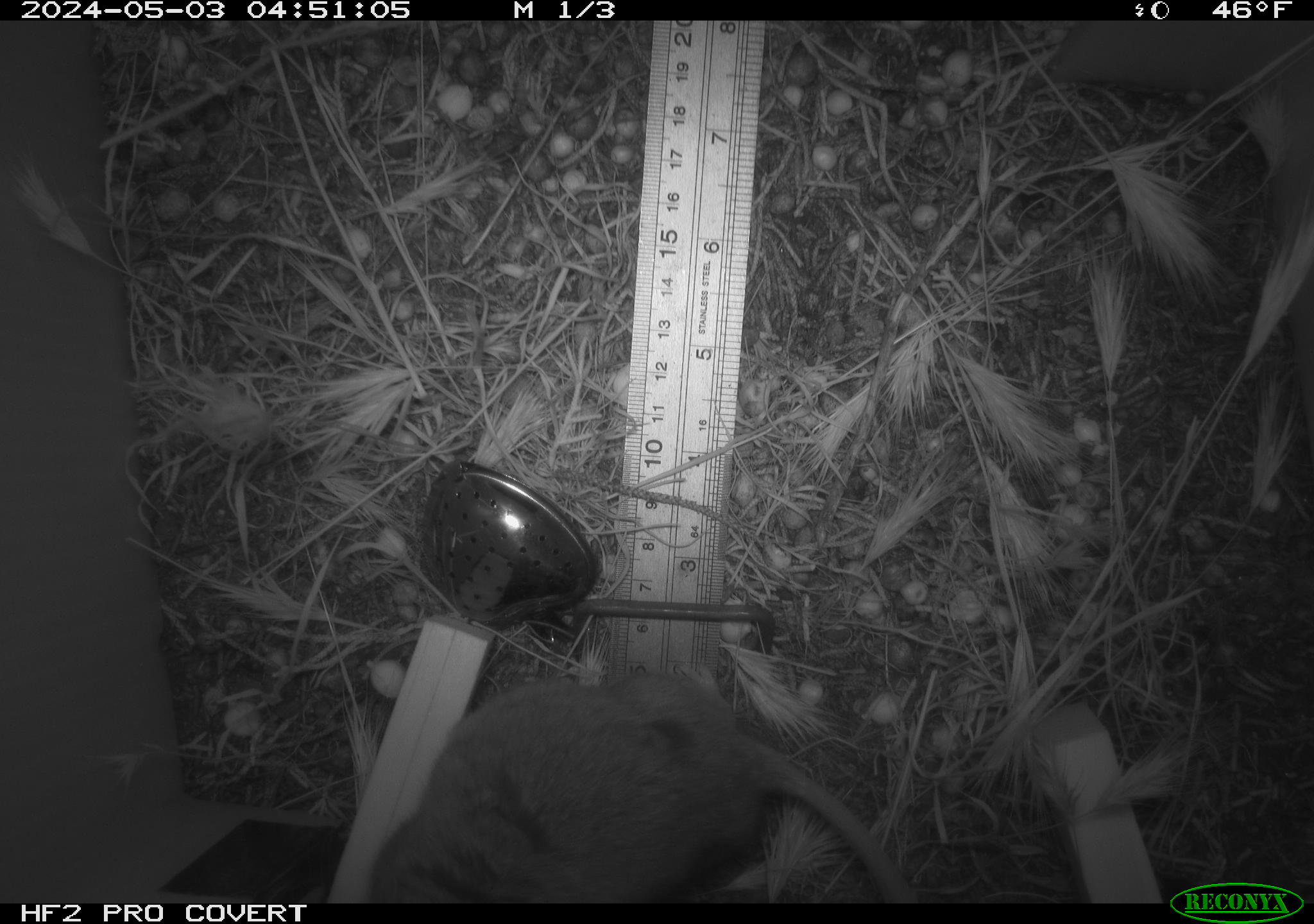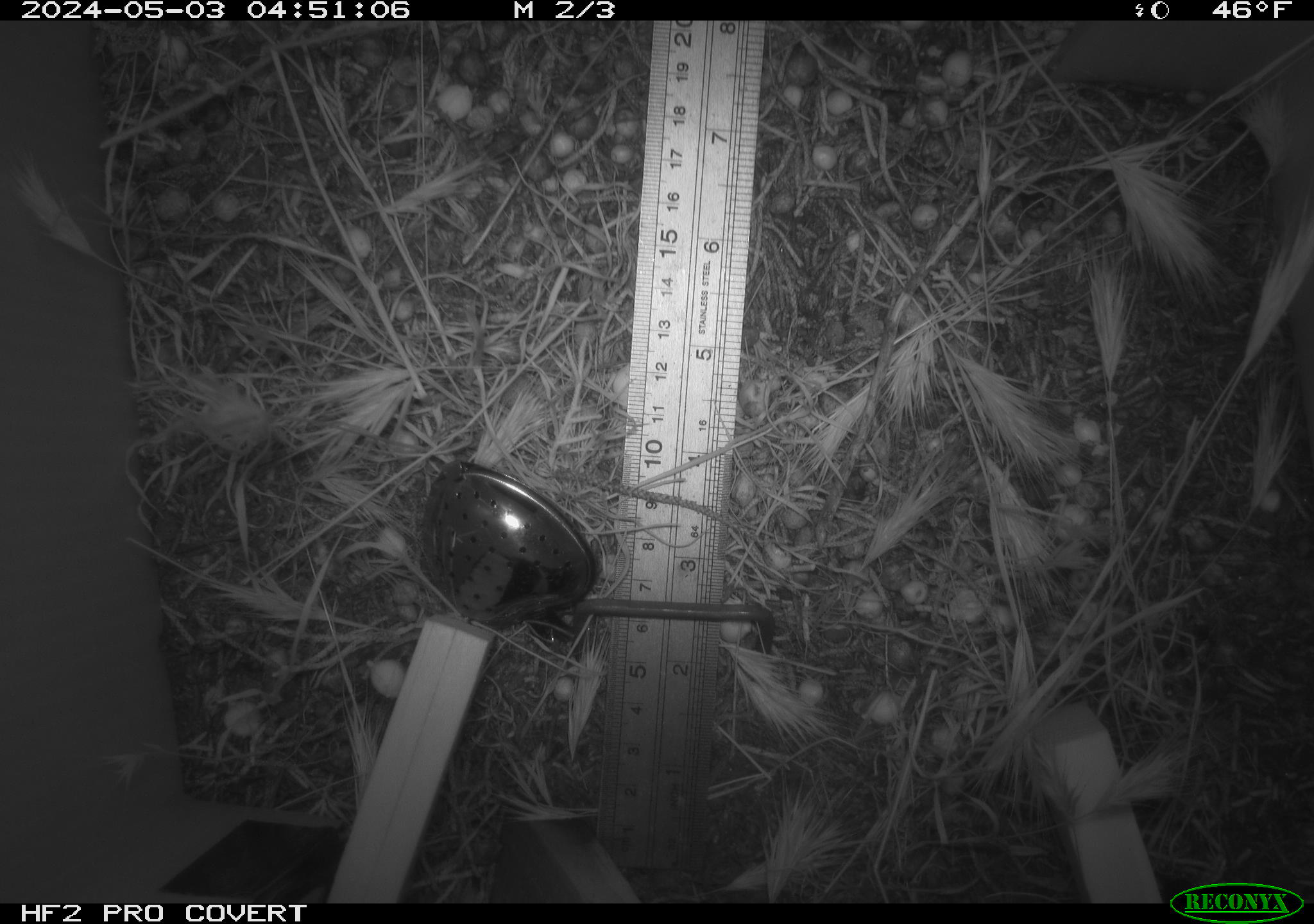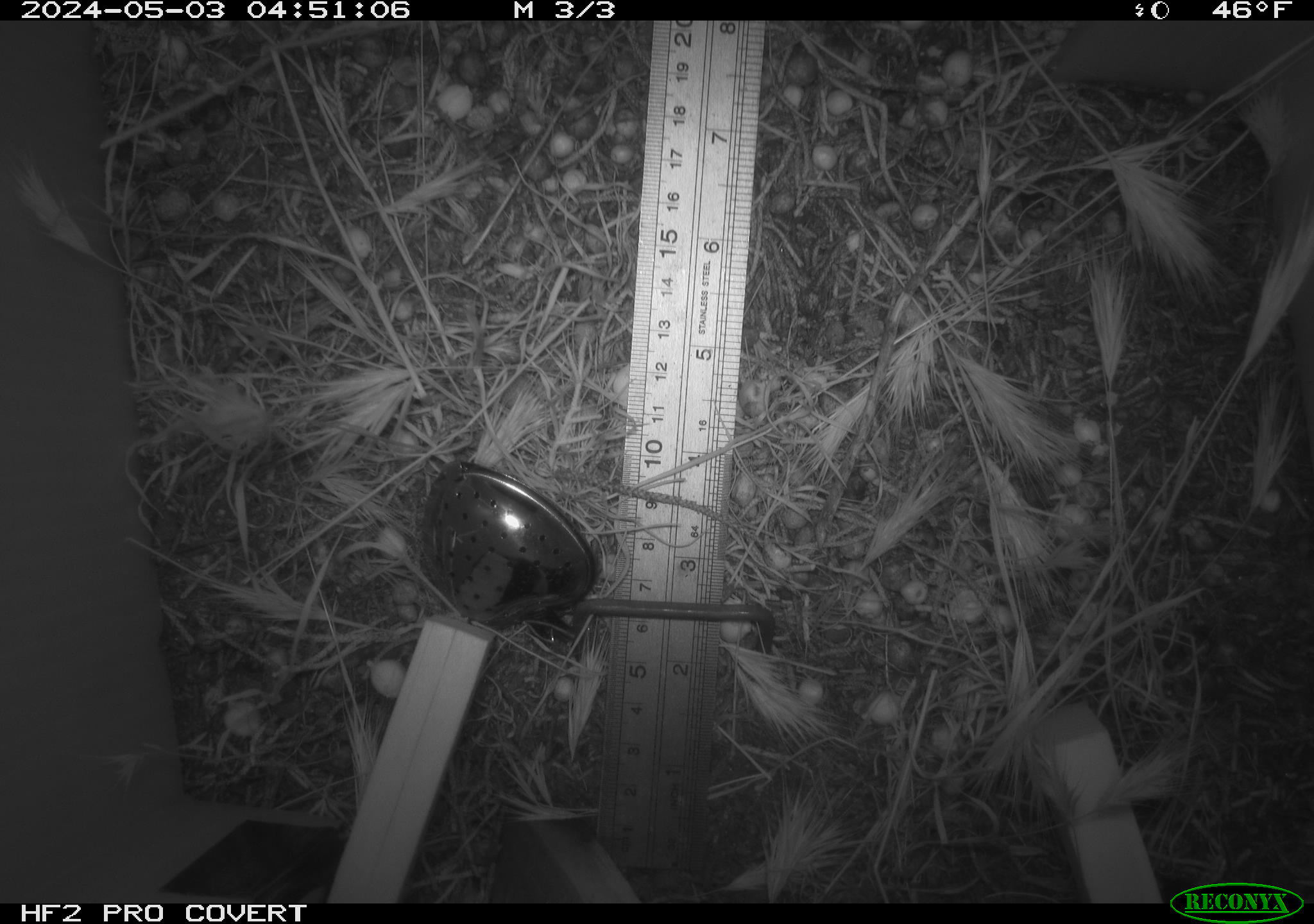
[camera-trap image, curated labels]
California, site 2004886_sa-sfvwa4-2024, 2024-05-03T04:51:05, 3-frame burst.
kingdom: Animalia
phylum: Chordata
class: Mammalia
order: Rodentia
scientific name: Rodentia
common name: mouse species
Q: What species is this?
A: Mouse species (Rodentia).